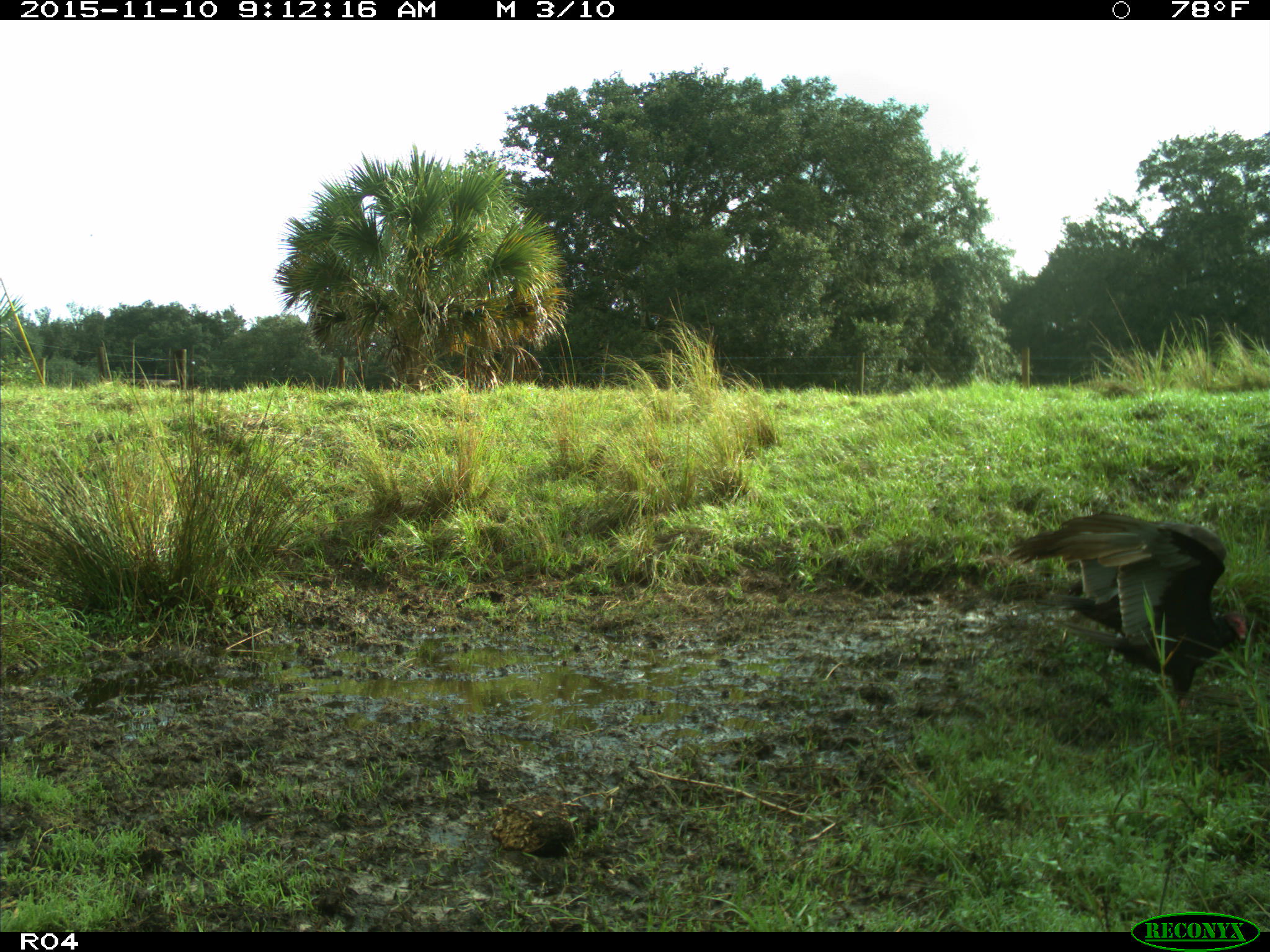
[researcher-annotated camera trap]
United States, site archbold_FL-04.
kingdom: Animalia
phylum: Chordata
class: Aves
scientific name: Aves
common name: birds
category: unidentified bird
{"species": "unidentified bird (birds) (Aves)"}